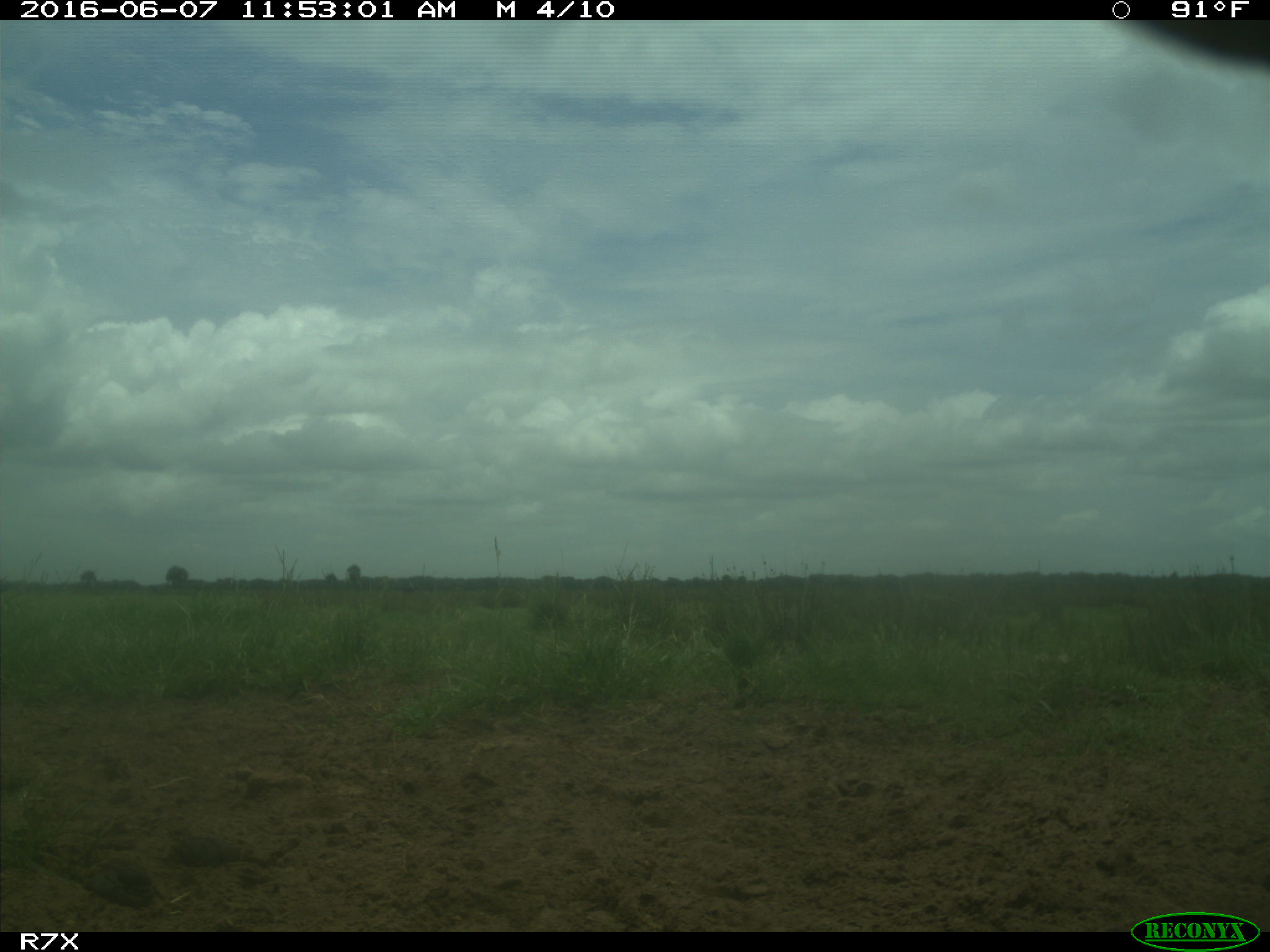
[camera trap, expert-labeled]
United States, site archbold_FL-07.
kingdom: Animalia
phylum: Chordata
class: Mammalia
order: Artiodactyla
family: Bovidae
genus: Bos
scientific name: Bos taurus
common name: domestic cow